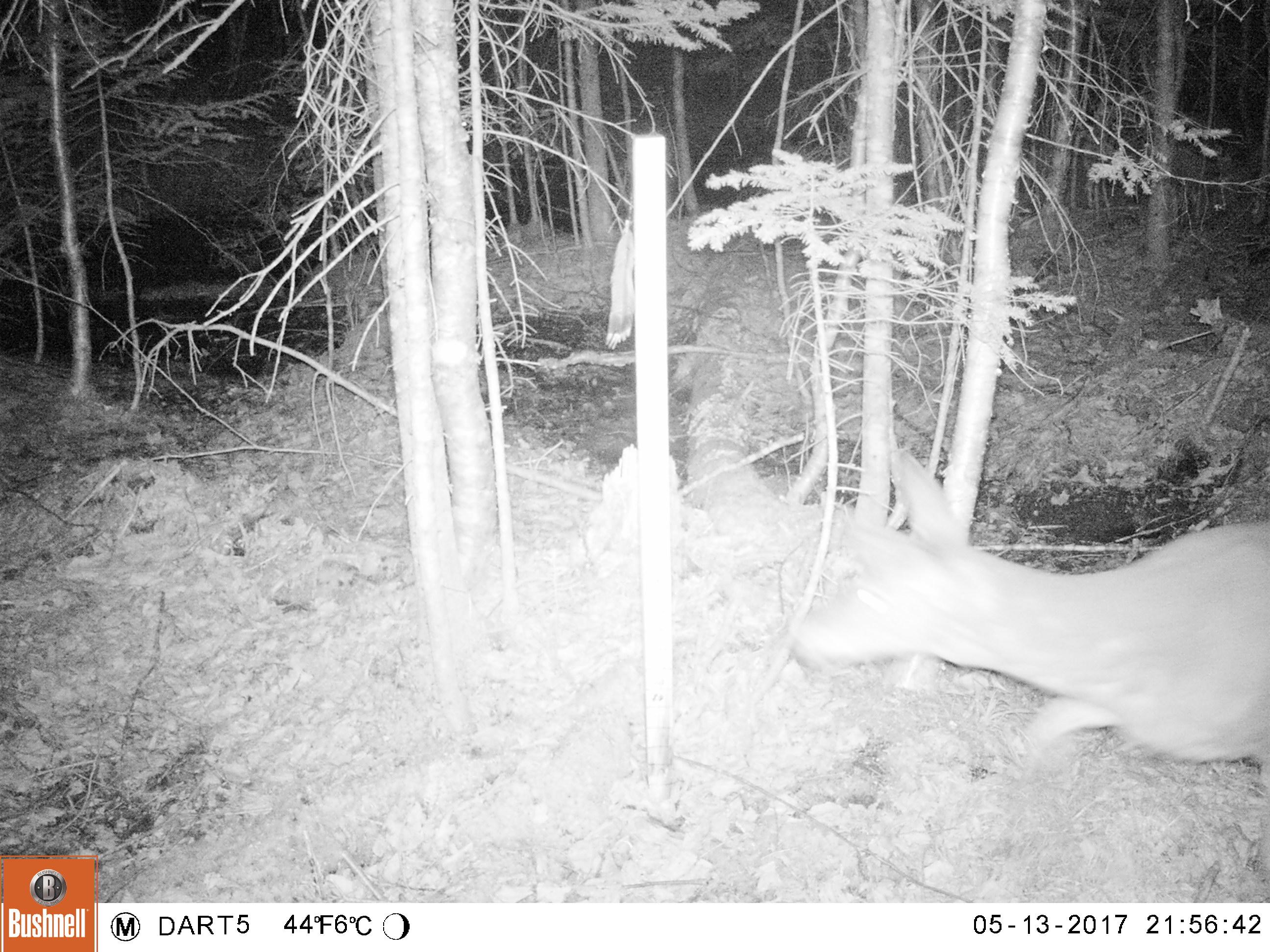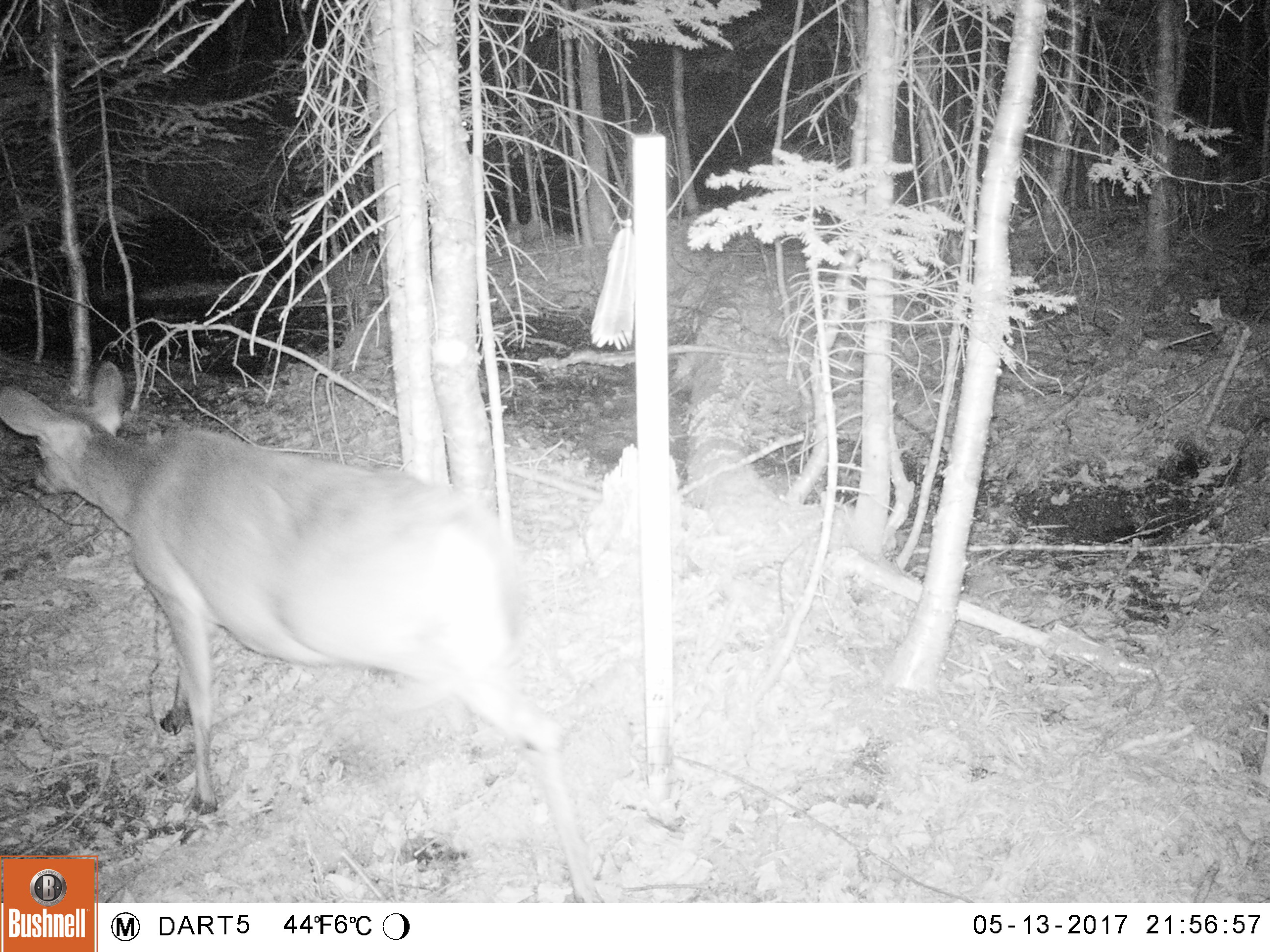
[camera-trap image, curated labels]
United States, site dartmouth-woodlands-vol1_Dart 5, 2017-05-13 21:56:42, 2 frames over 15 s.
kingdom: Animalia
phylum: Chordata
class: Mammalia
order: Artiodactyla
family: Cervidae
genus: Odocoileus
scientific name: Odocoileus virginianus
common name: white-tailed deer